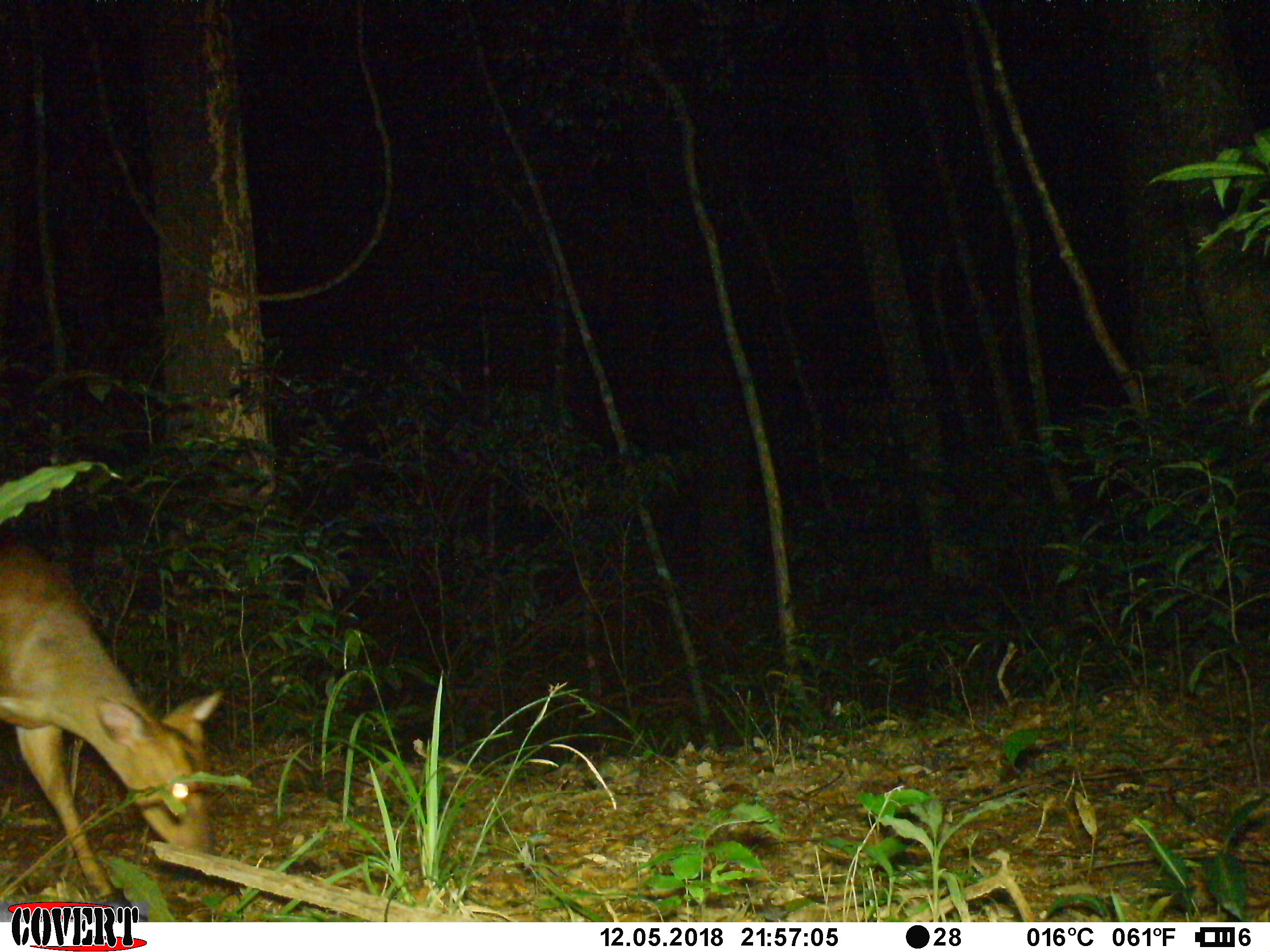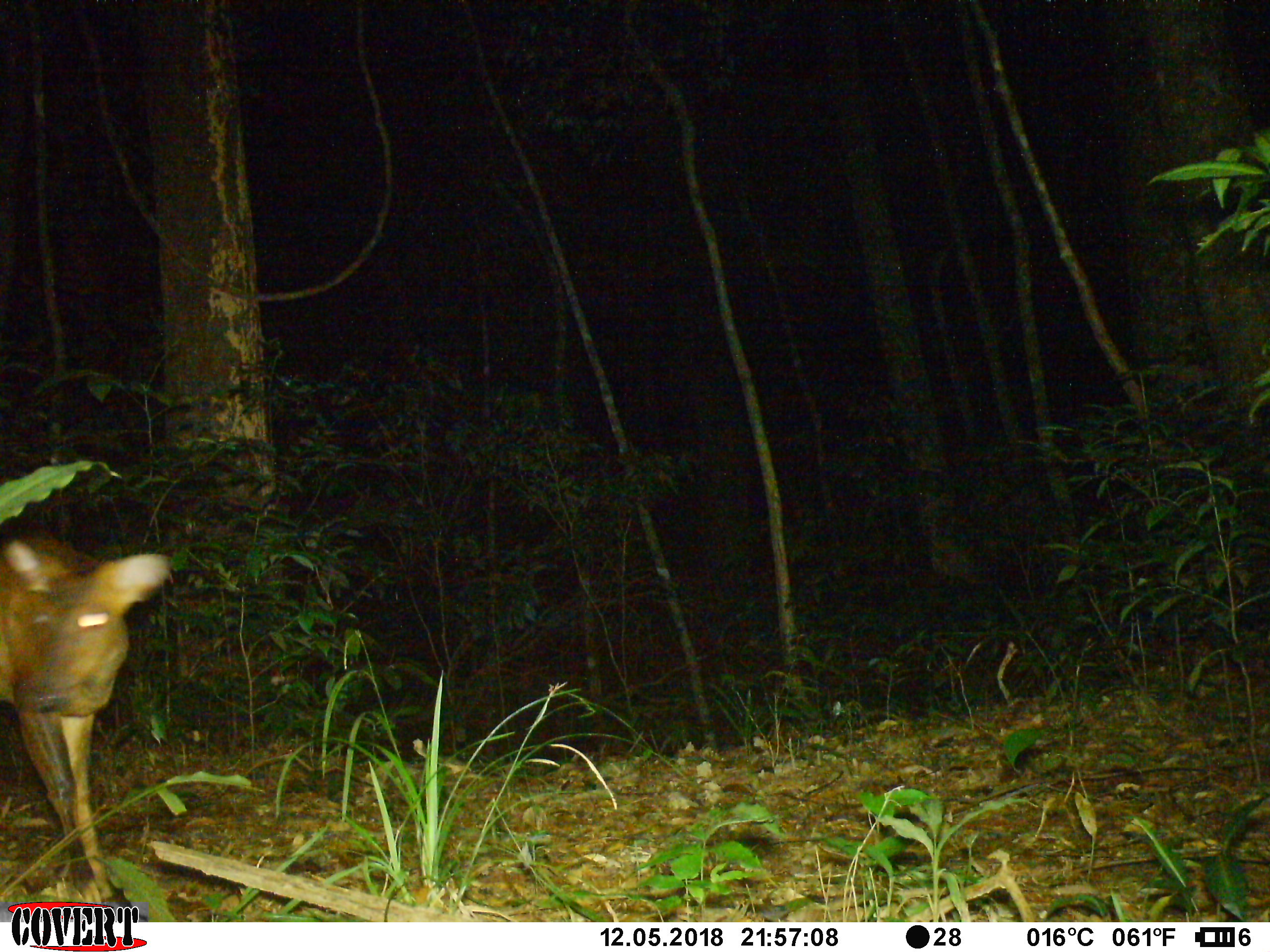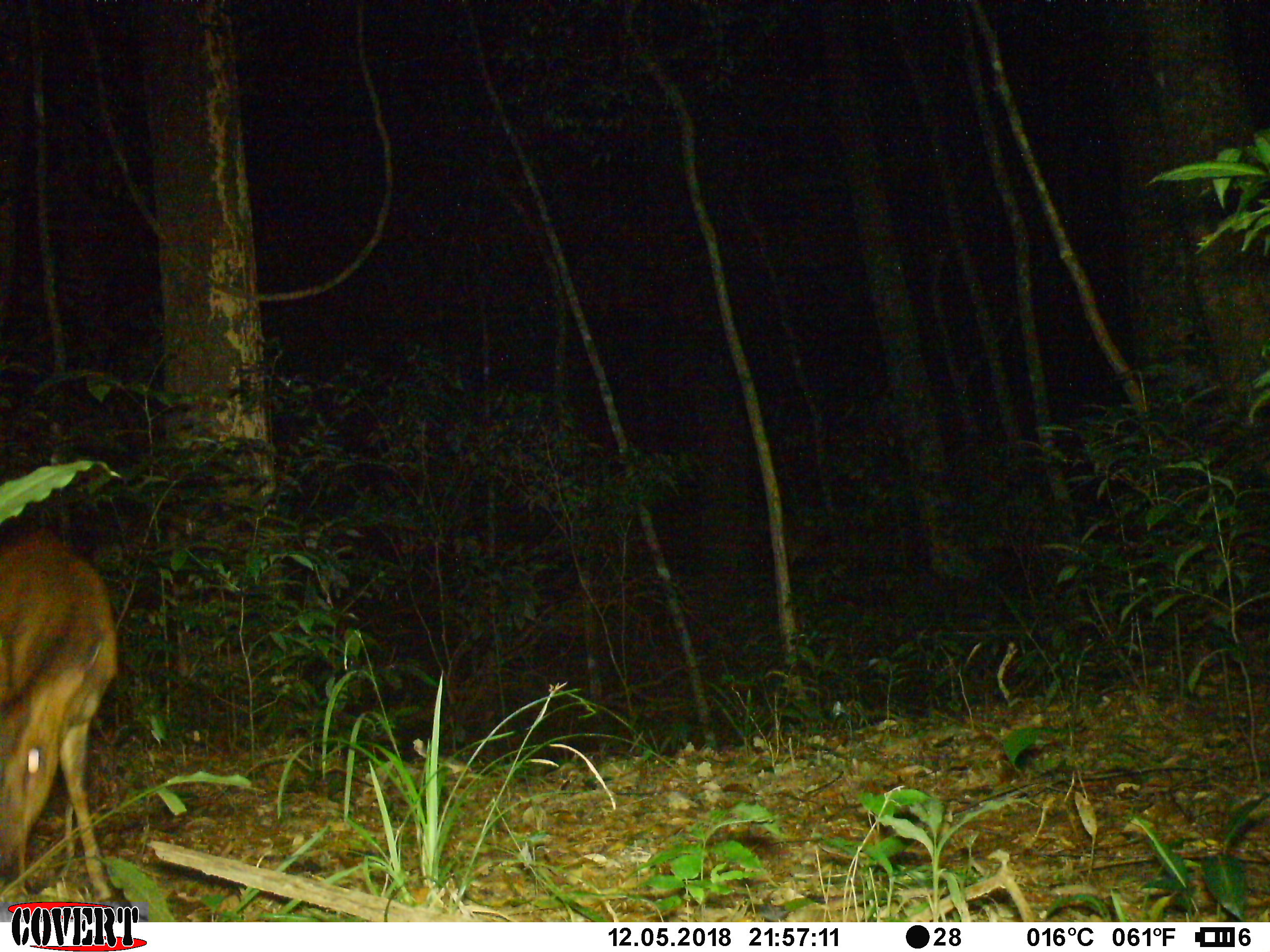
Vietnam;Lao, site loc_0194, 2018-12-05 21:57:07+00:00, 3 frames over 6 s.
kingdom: Animalia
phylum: Chordata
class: Mammalia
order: Artiodactyla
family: Cervidae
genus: Muntiacus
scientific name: Muntiacus vuquangensis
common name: large-antlered muntjac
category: large antlered muntjac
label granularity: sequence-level